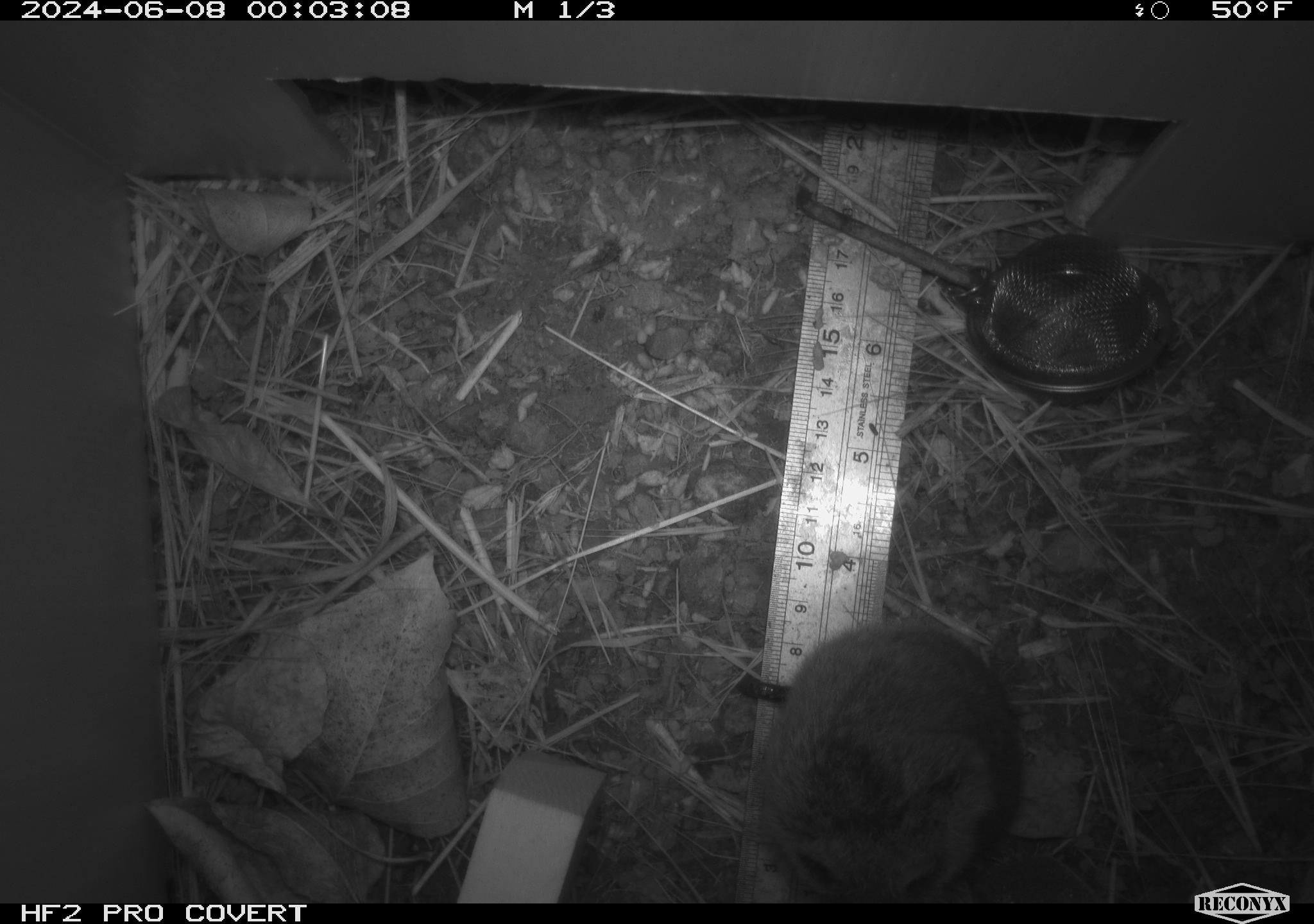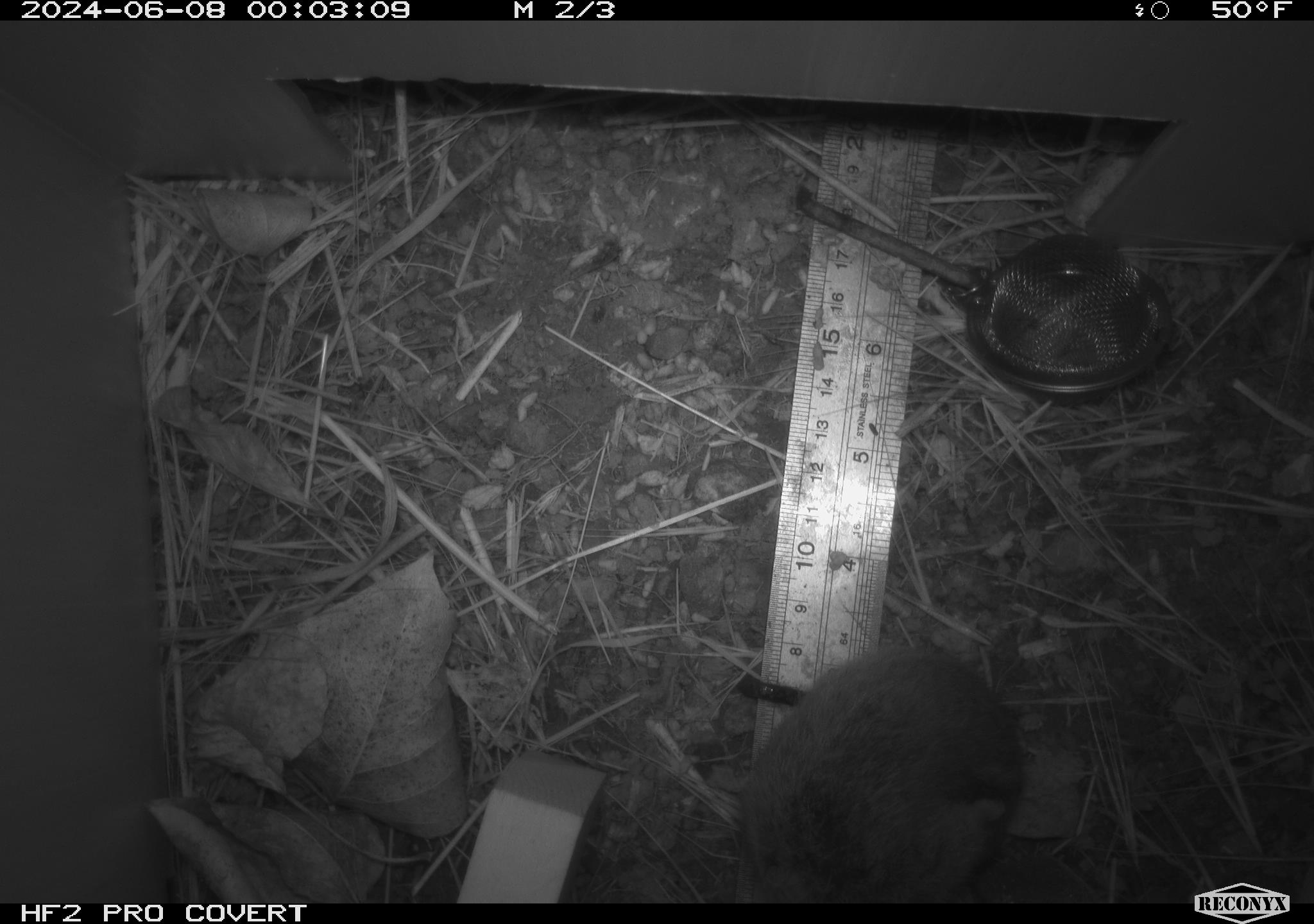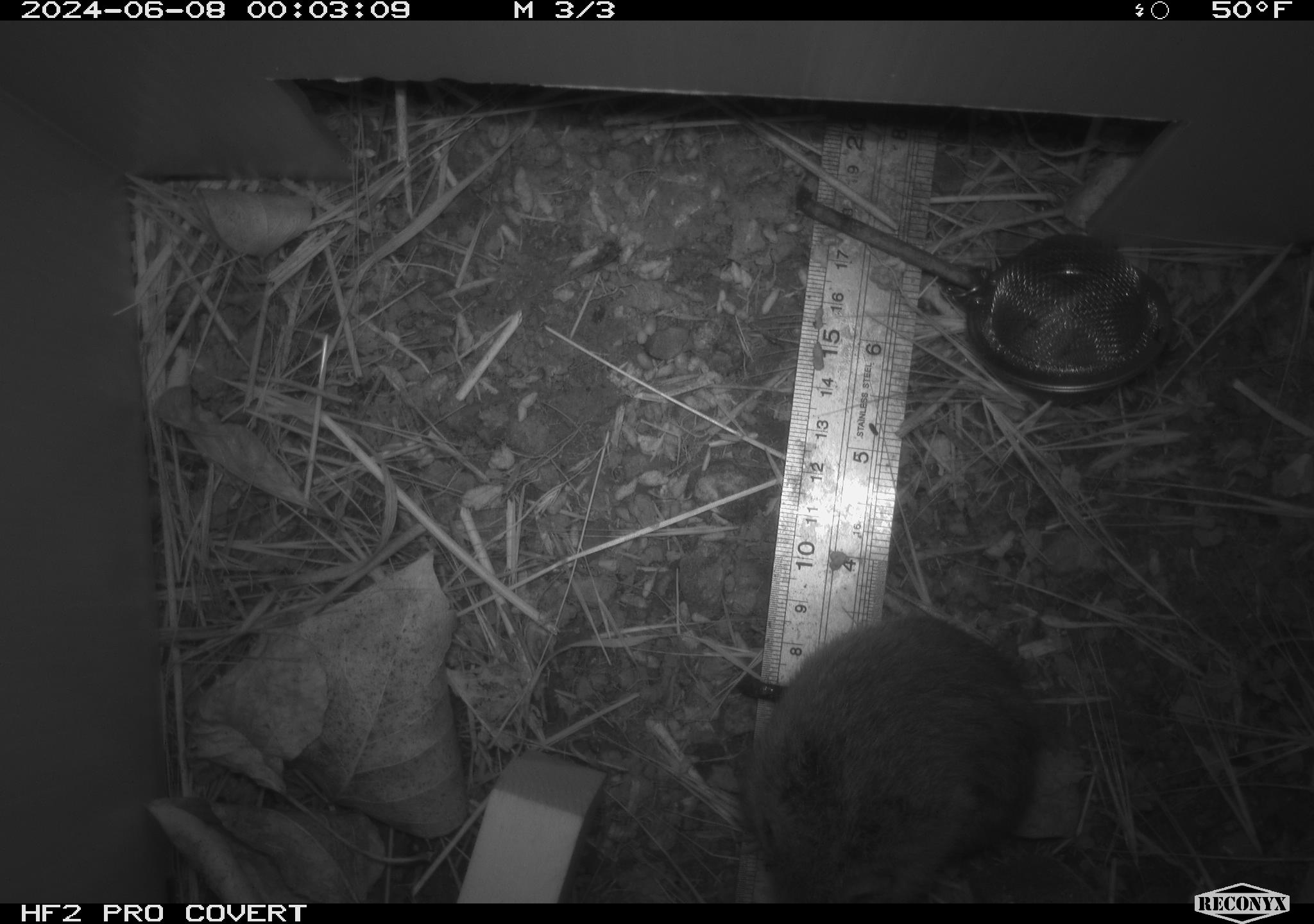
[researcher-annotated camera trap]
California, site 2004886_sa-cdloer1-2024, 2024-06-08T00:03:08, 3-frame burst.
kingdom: Animalia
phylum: Chordata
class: Mammalia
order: Rodentia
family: Cricetidae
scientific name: Arvicolinae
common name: voles, lemmings, and muskrats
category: arvicolinae subfamily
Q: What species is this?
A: Arvicolinae subfamily (voles, lemmings, and muskrats) (Arvicolinae).